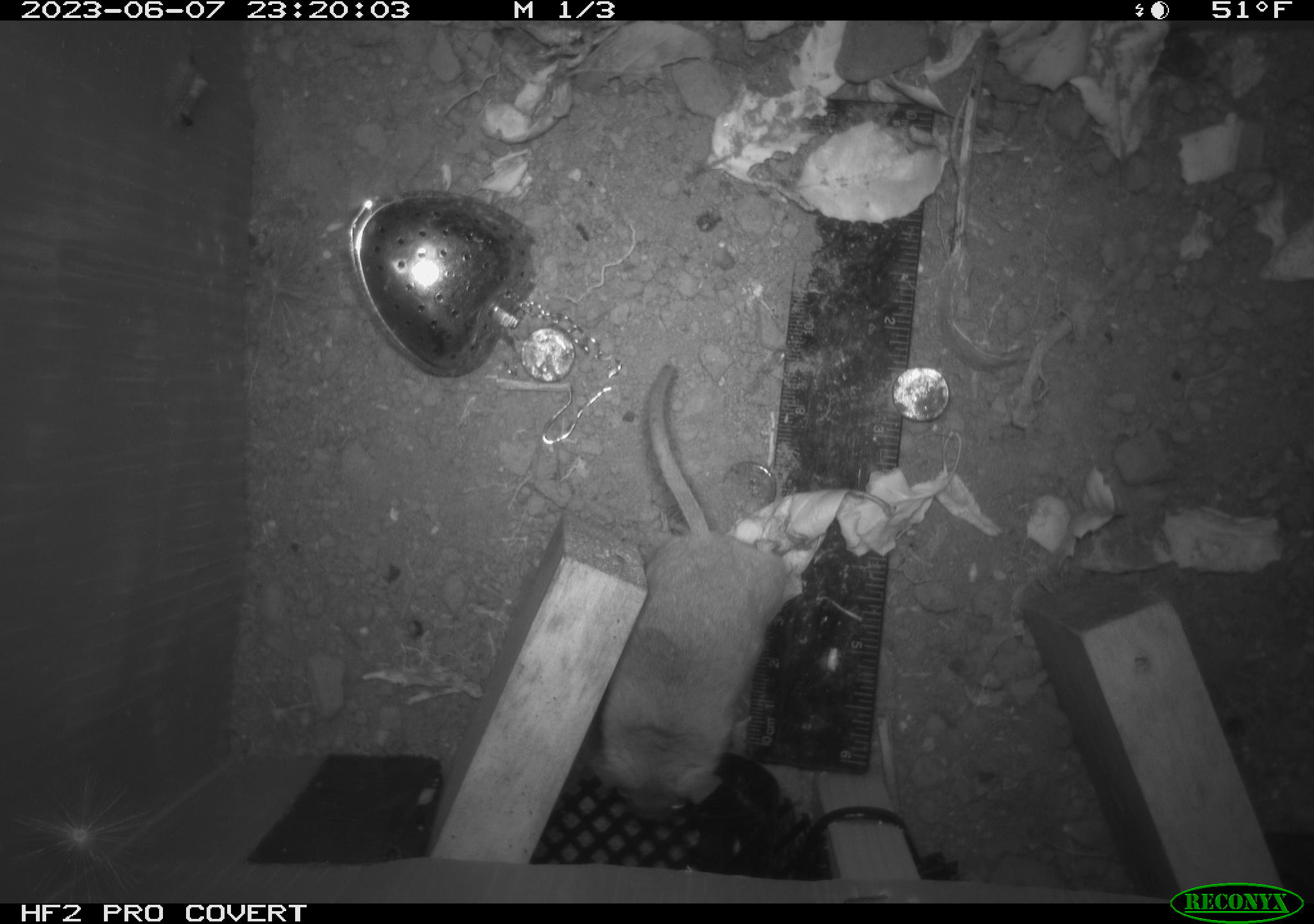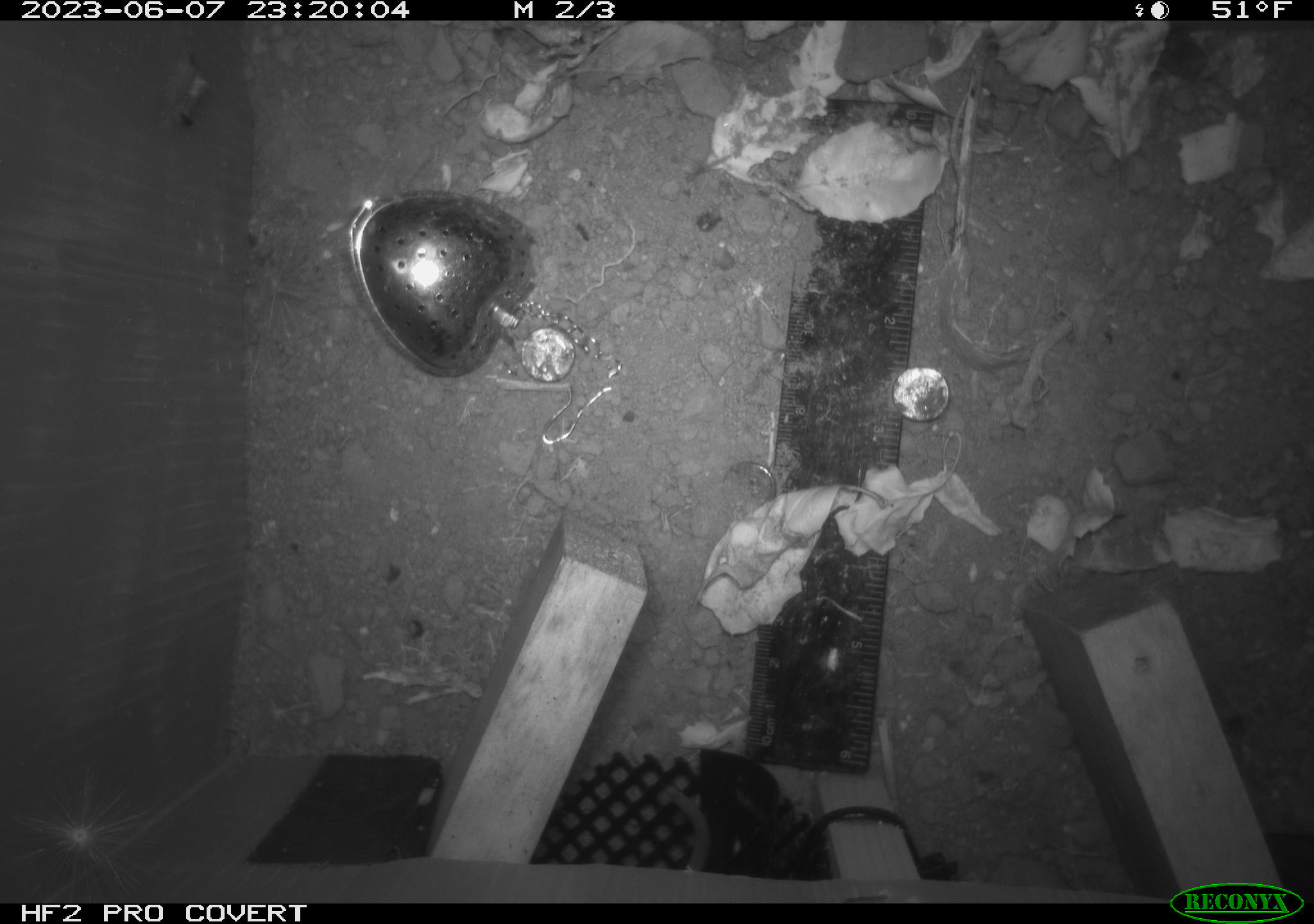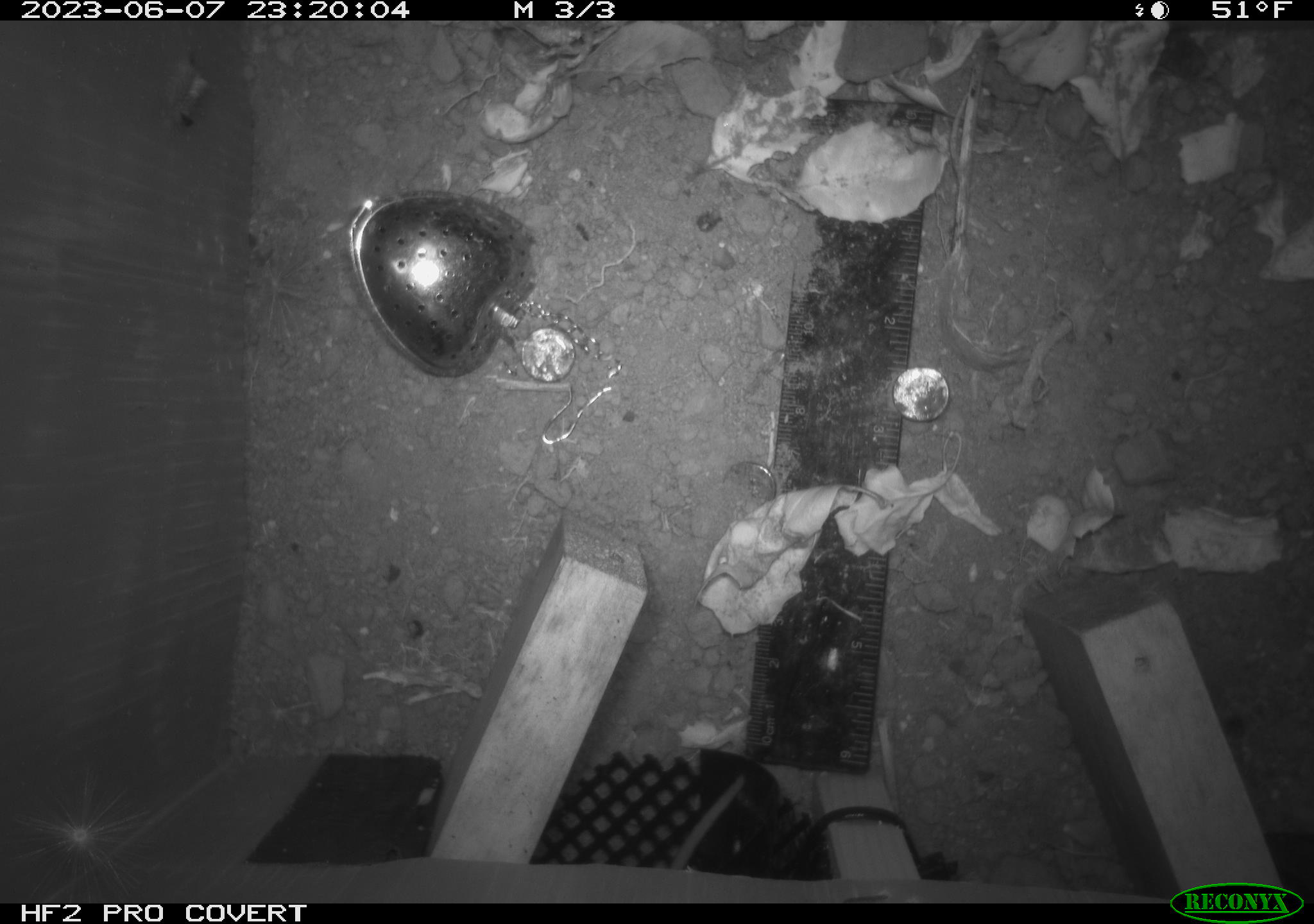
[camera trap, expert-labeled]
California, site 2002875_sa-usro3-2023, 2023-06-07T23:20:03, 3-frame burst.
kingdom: Animalia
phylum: Chordata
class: Mammalia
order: Rodentia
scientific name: Rodentia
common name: mouse species